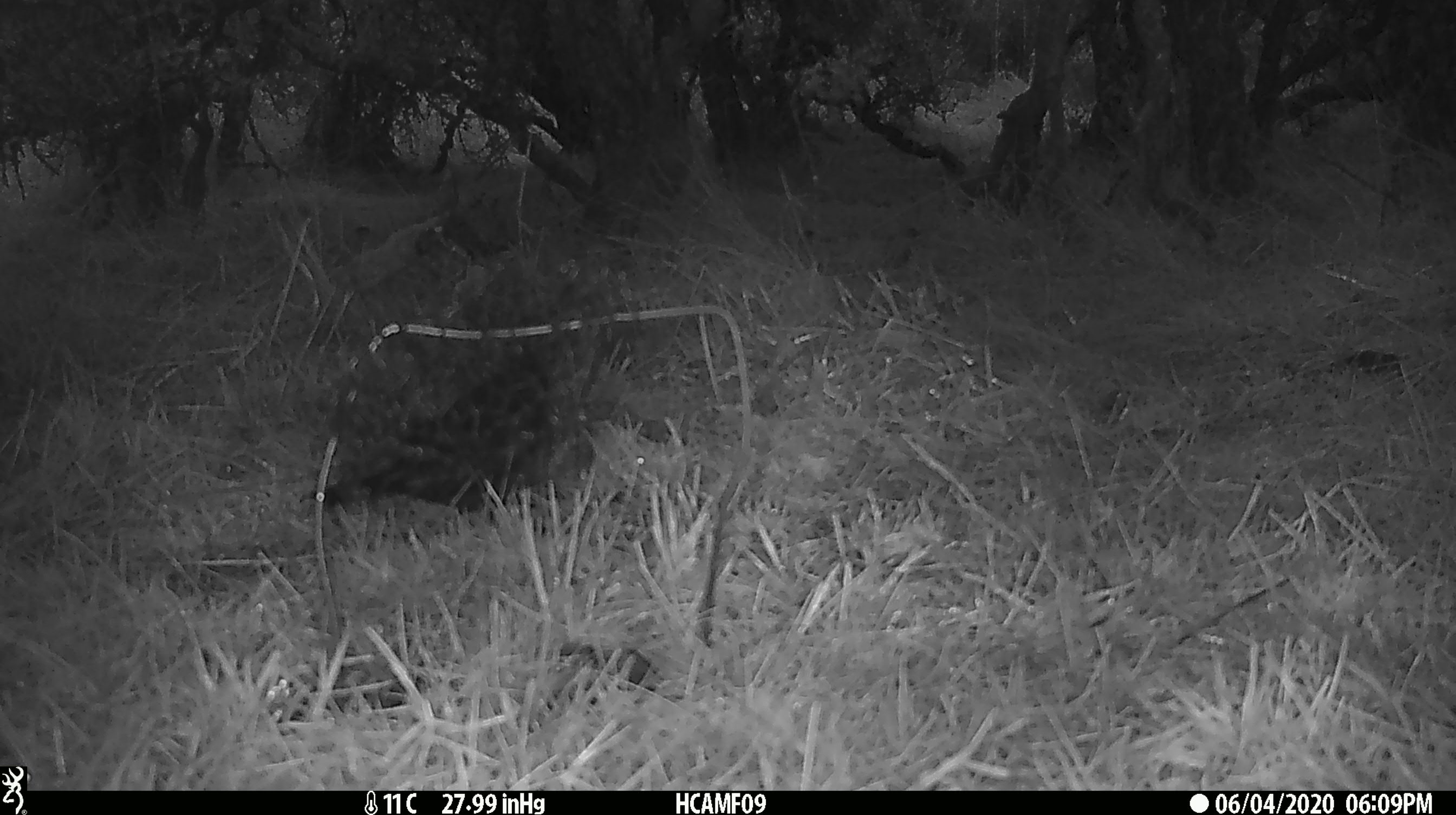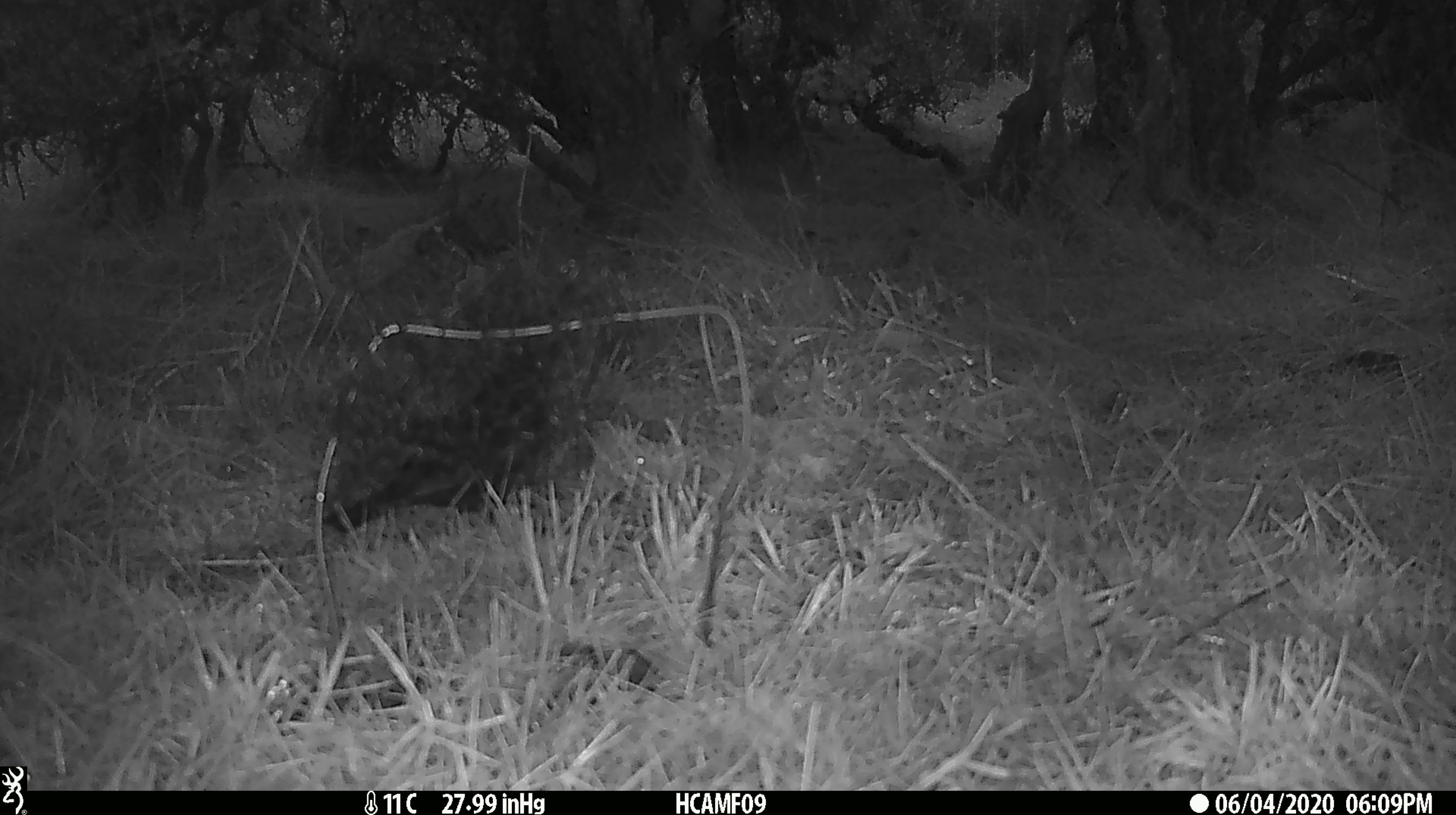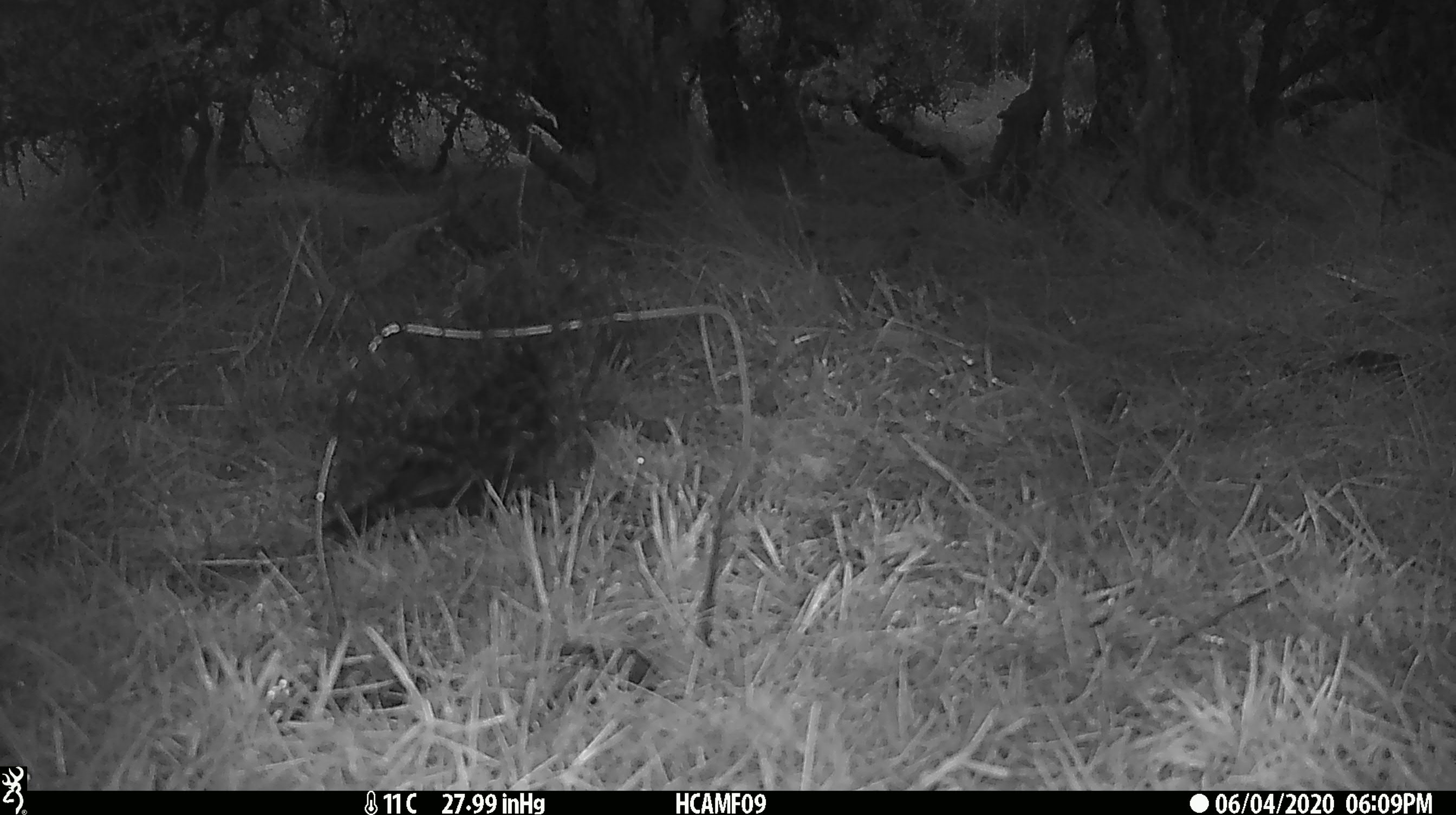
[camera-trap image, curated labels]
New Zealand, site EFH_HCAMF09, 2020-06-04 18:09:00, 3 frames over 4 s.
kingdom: Animalia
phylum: Chordata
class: Aves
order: Passeriformes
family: Turdidae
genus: Turdus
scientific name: Turdus merula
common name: eurasian blackbird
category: blackbird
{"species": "blackbird (eurasian blackbird) (Turdus merula)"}